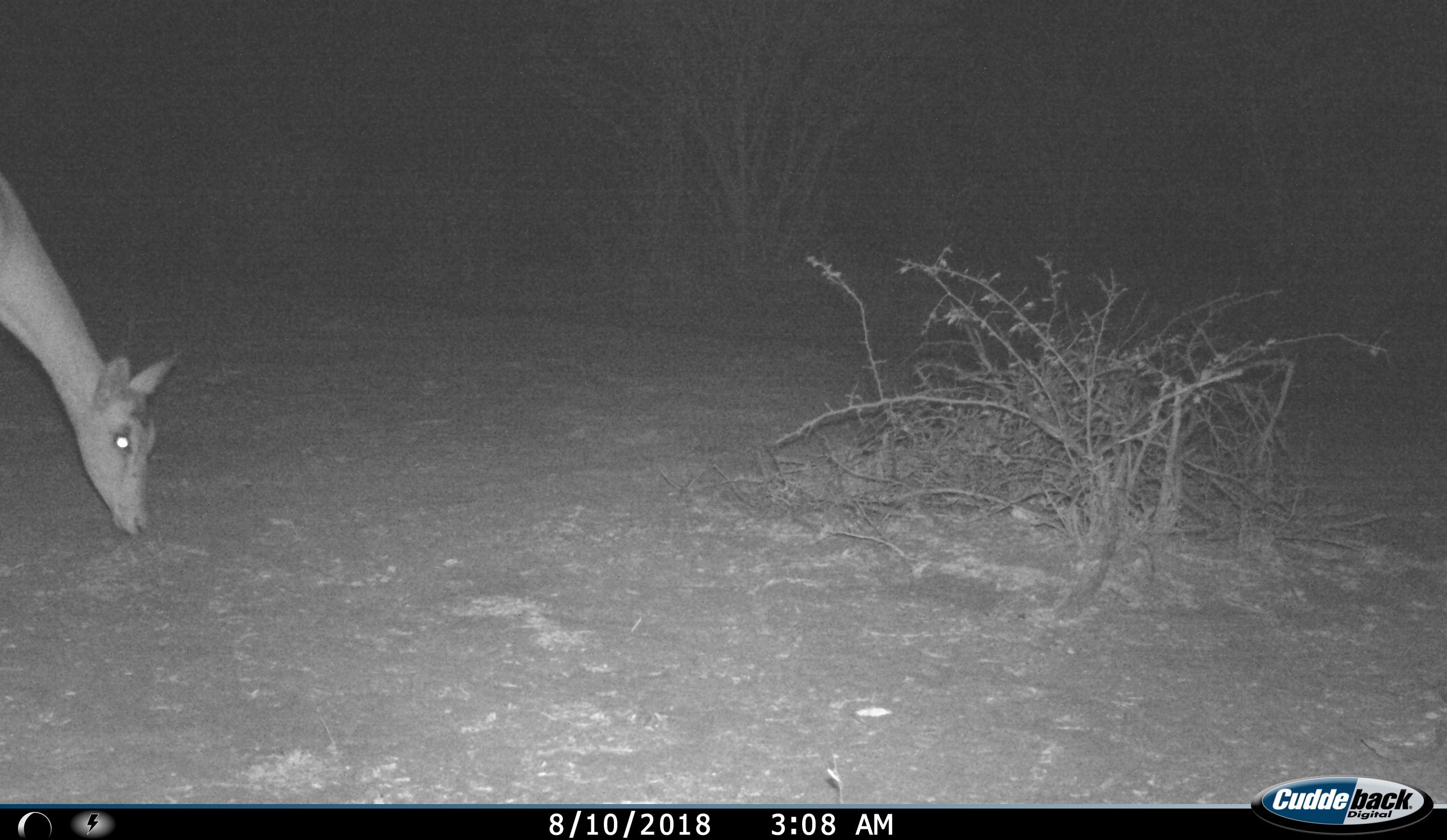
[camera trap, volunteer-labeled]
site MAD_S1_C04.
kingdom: Animalia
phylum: Chordata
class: Mammalia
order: Artiodactyla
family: Bovidae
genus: Aepyceros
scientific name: Aepyceros melampus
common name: impala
Impala (Aepyceros melampus), count 1. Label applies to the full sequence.